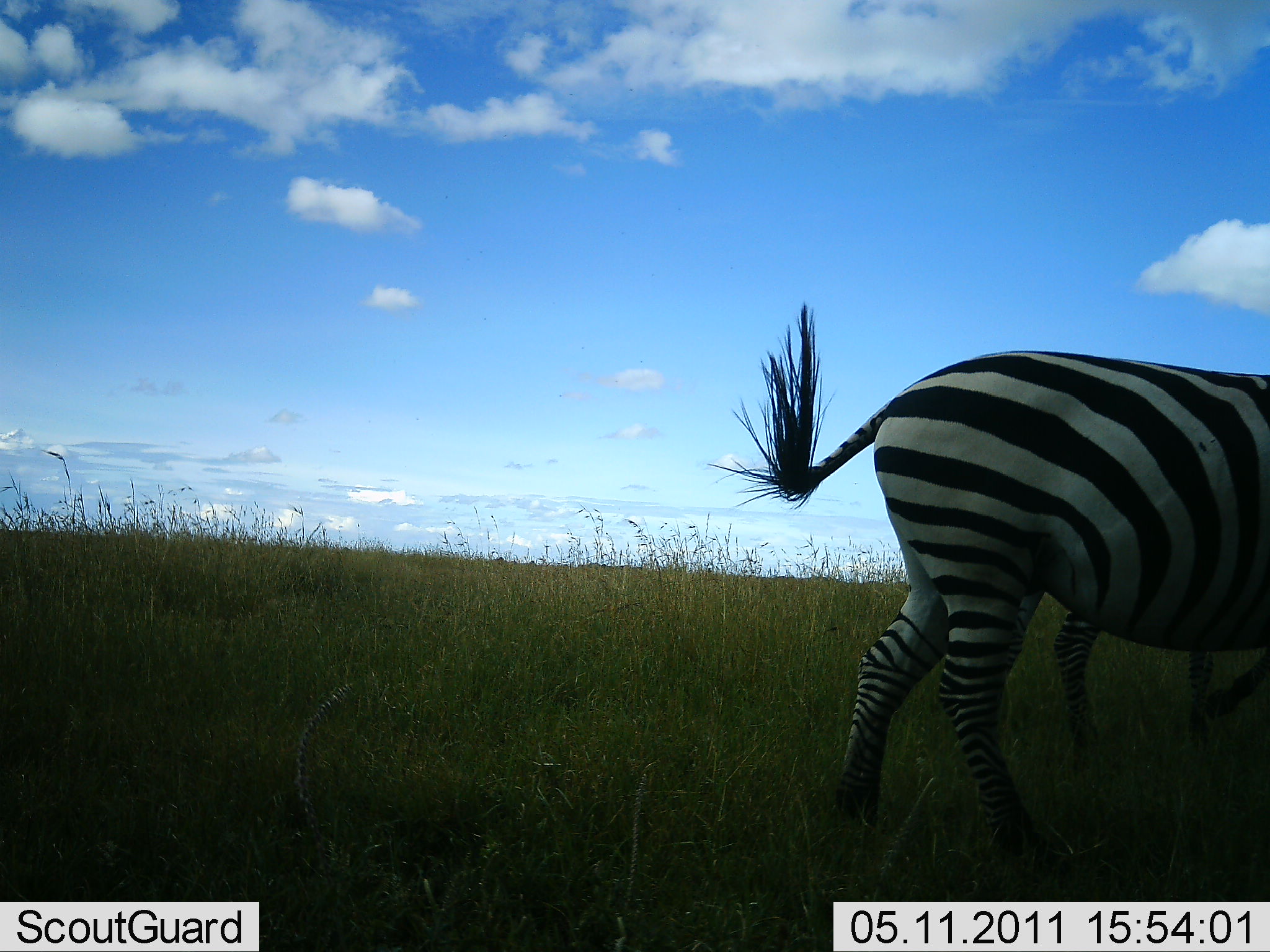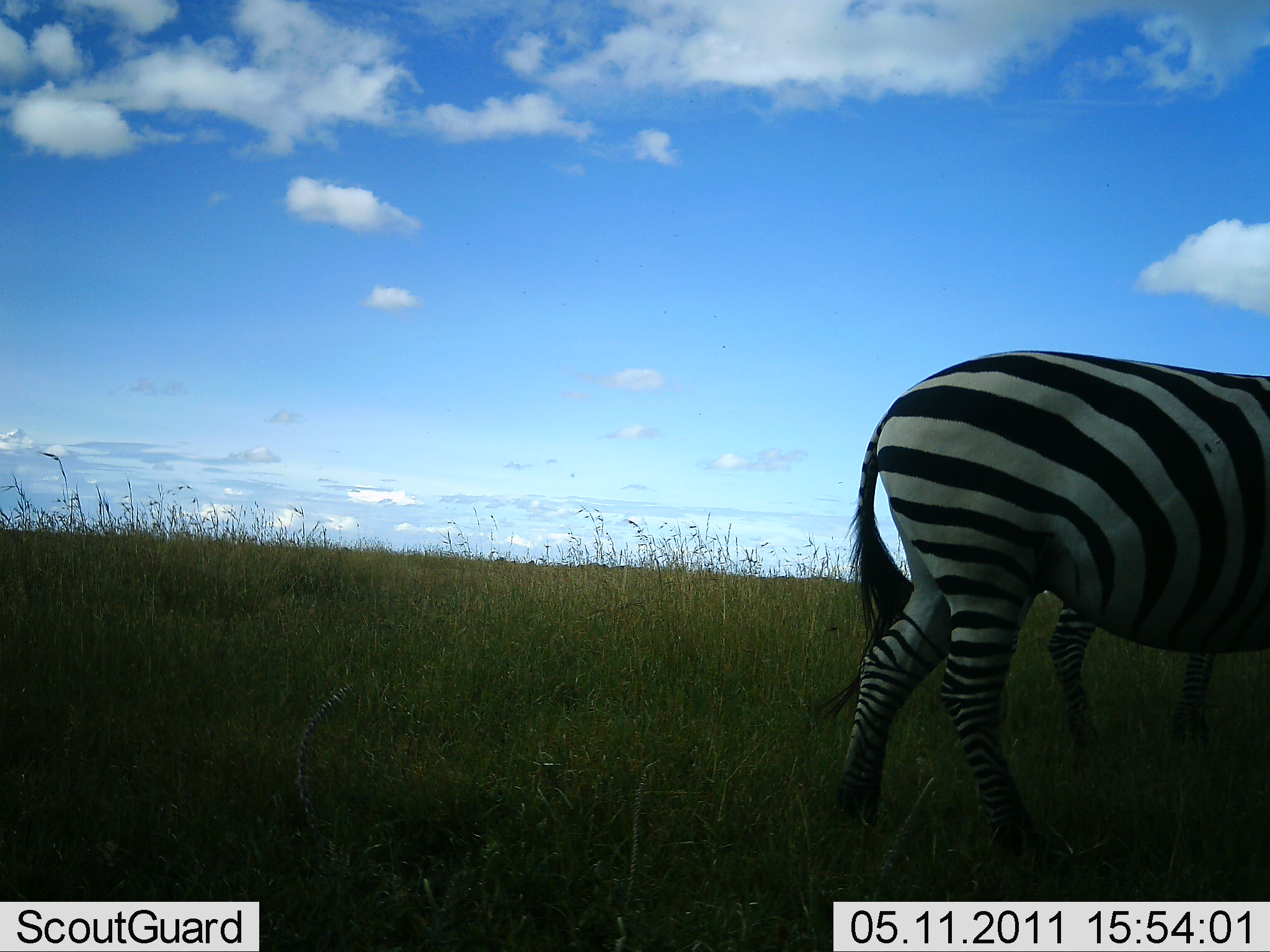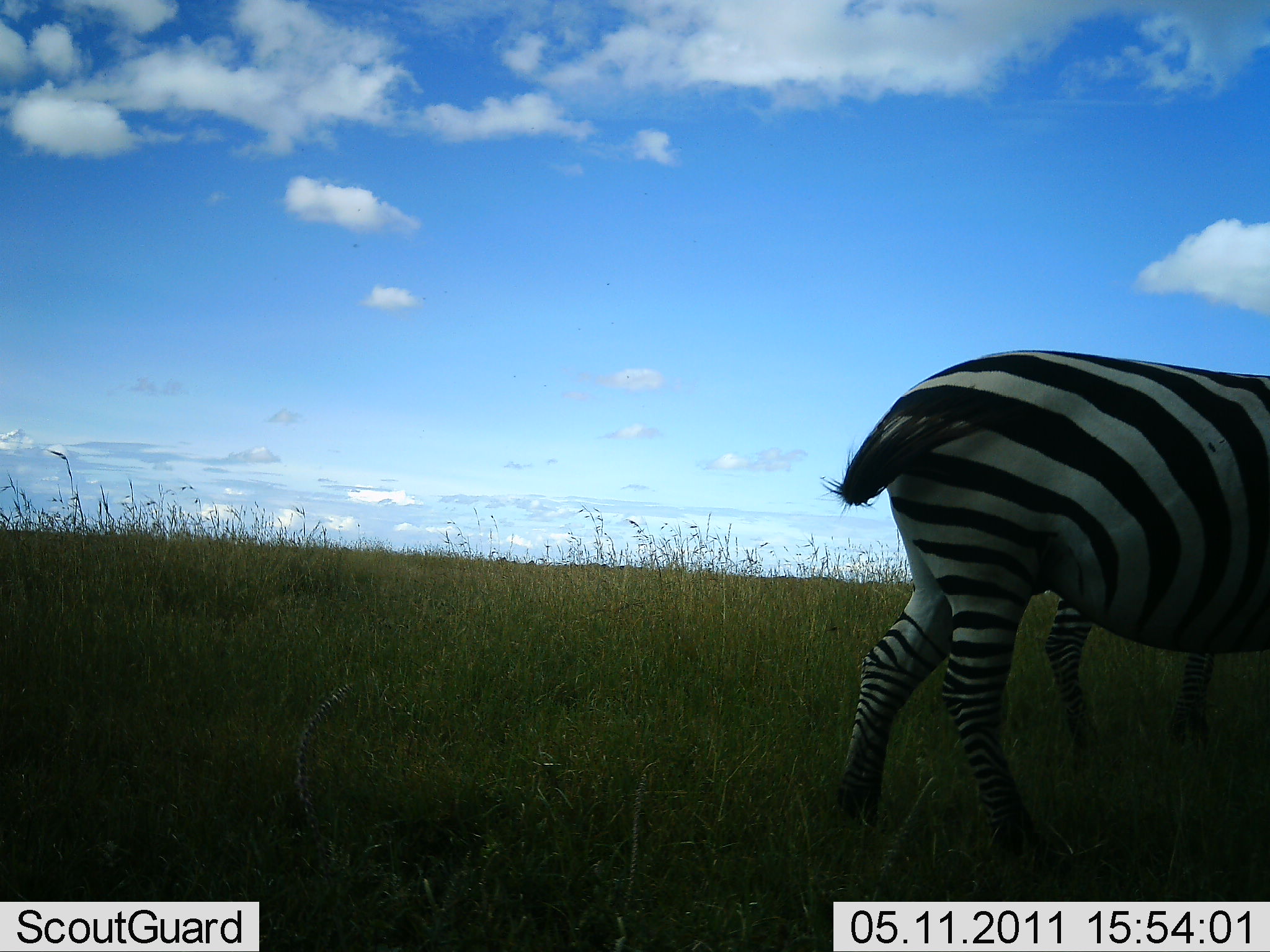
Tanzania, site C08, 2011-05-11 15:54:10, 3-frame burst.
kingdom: Animalia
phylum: Chordata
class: Mammalia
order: Perissodactyla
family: Equidae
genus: Equus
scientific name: Equus quagga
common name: plains zebra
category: zebra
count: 2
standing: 83%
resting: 8%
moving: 0%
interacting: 8%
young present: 0%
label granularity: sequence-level